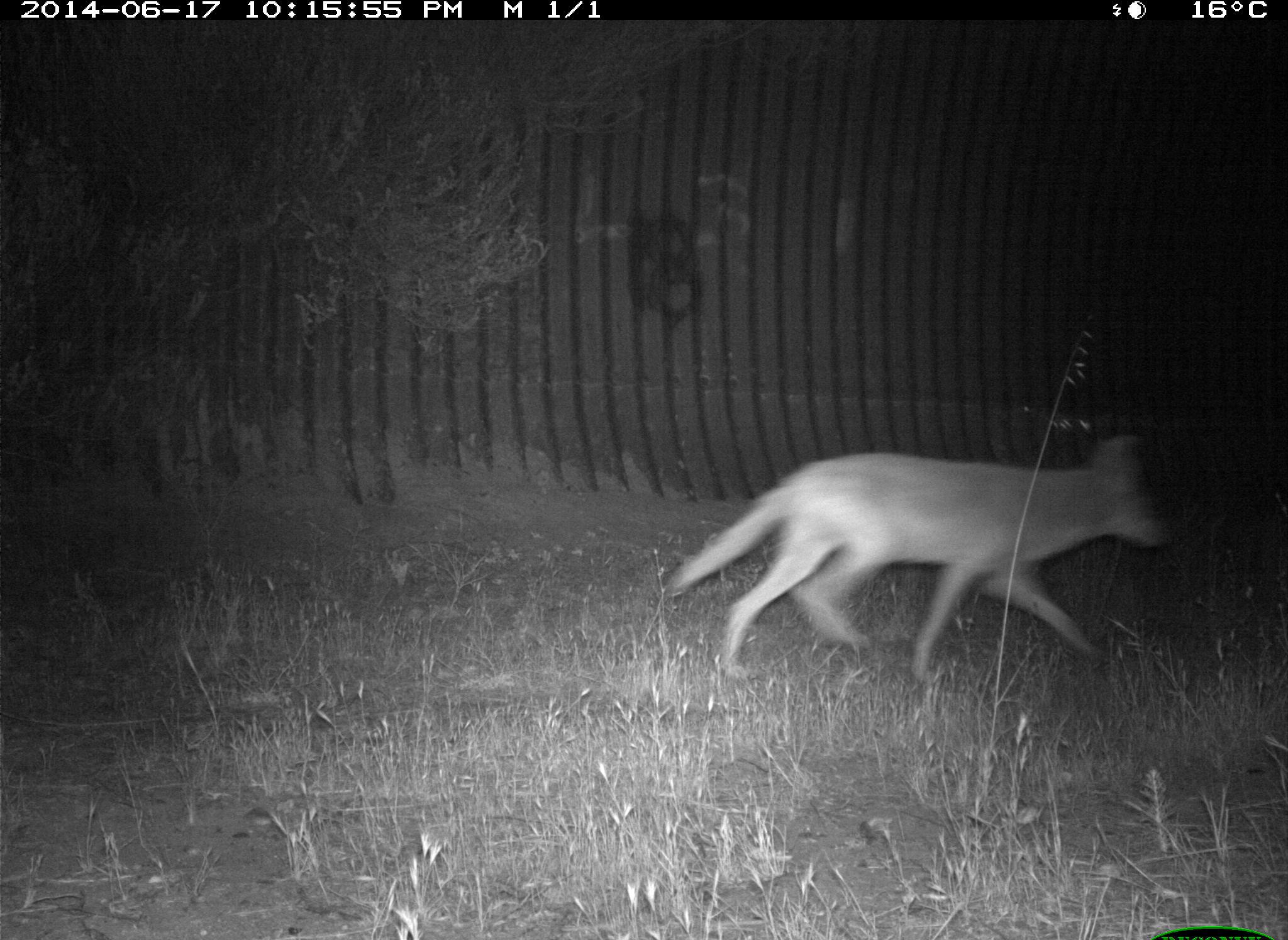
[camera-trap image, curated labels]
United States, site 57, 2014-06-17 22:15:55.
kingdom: Animalia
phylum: Chordata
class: Mammalia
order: Carnivora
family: Canidae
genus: Canis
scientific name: Canis latrans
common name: coyote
Coyote (Canis latrans).